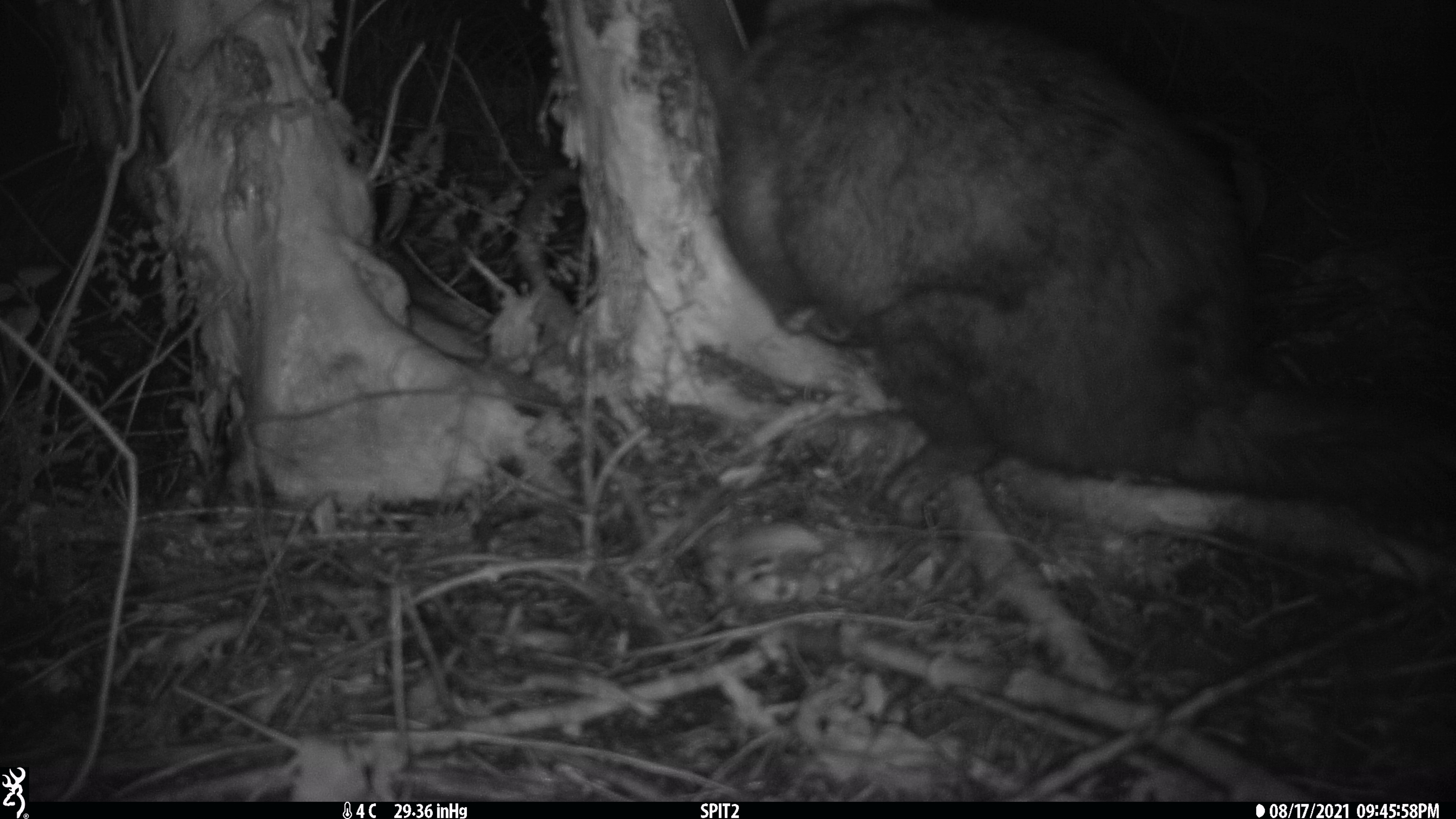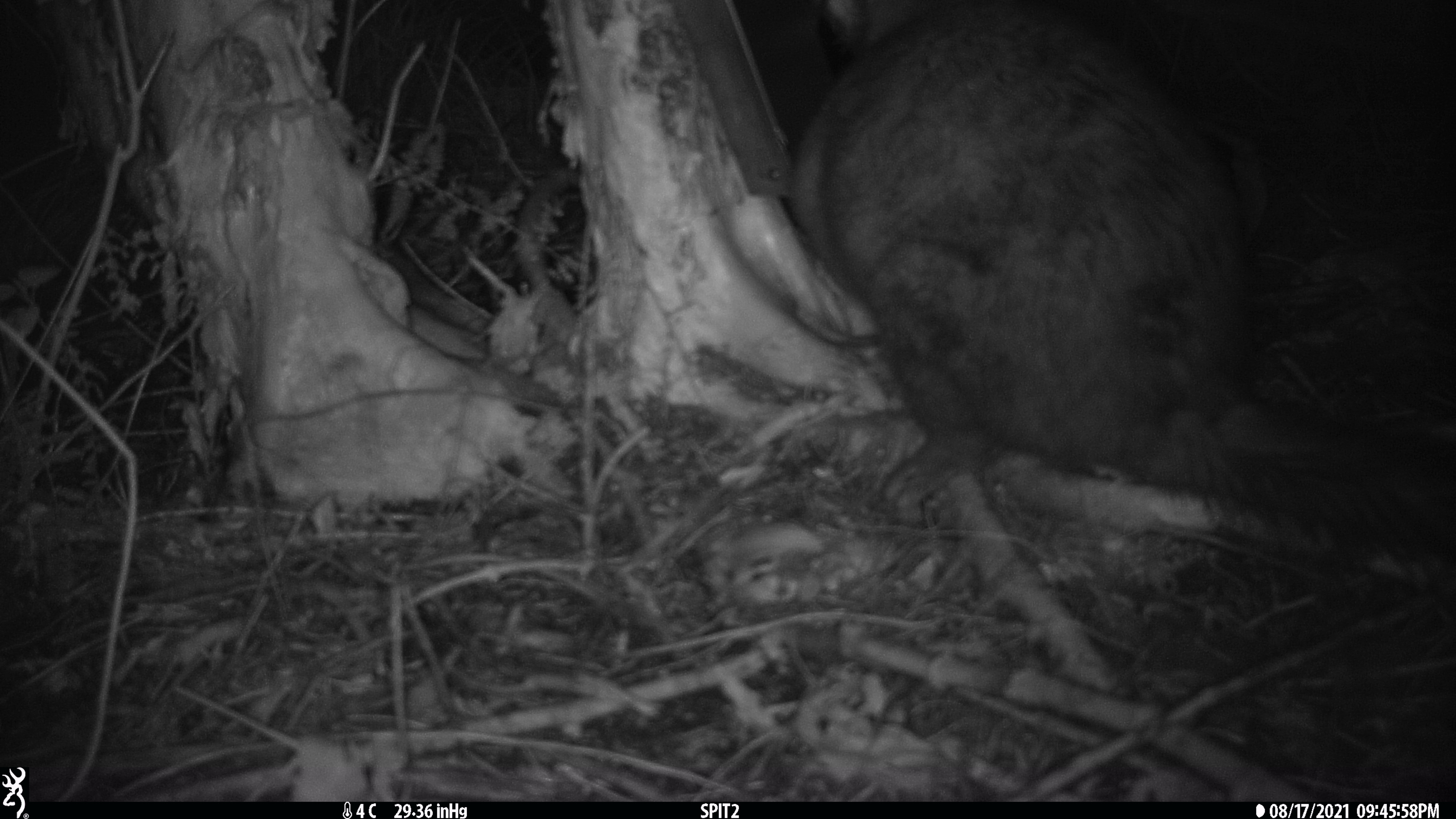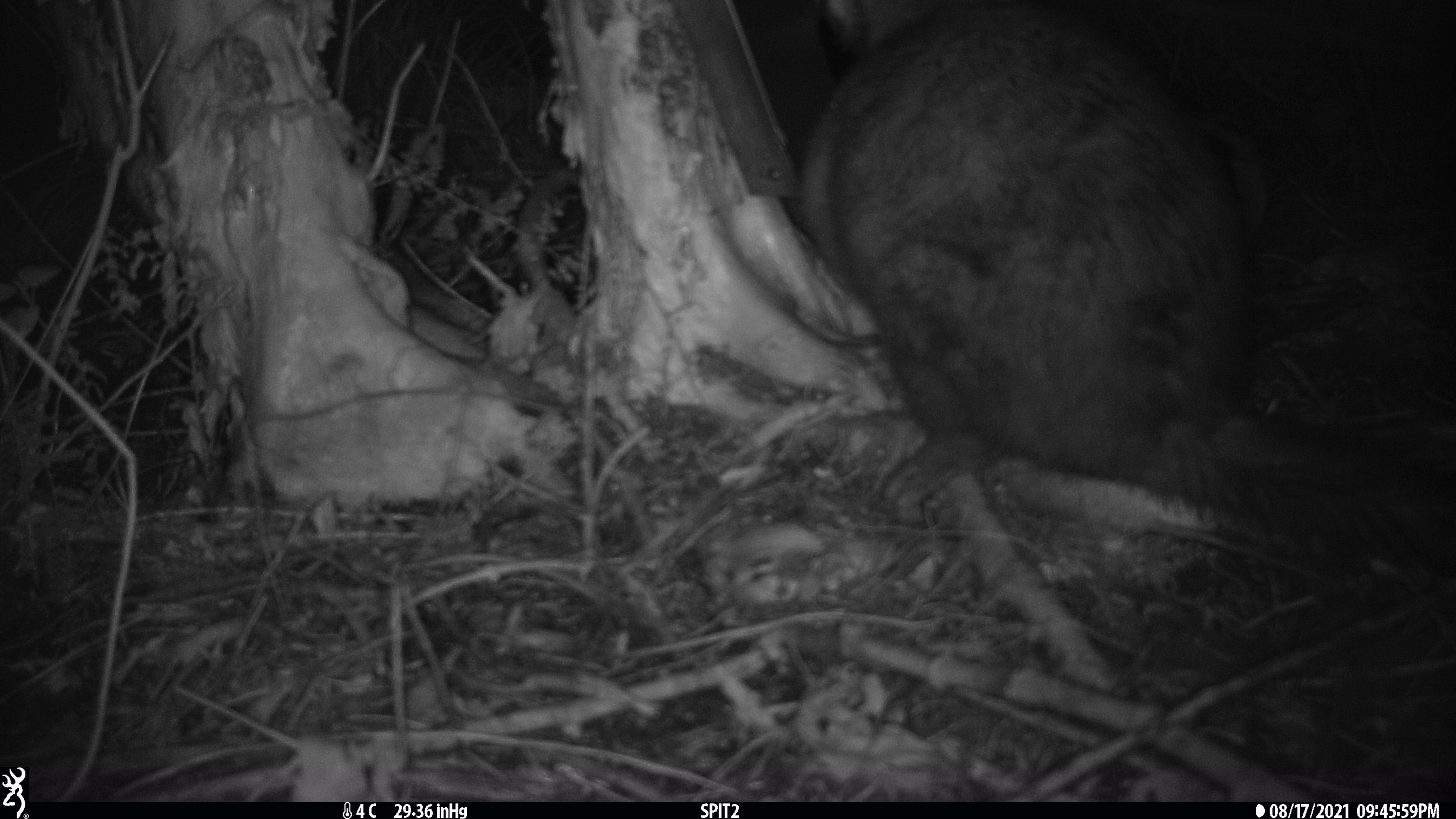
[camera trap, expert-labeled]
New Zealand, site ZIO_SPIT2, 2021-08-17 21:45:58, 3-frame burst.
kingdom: Animalia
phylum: Chordata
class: Mammalia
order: Diprotodontia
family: Phalangeridae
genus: Trichosurus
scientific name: Trichosurus vulpecula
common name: common brushtail possum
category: possum